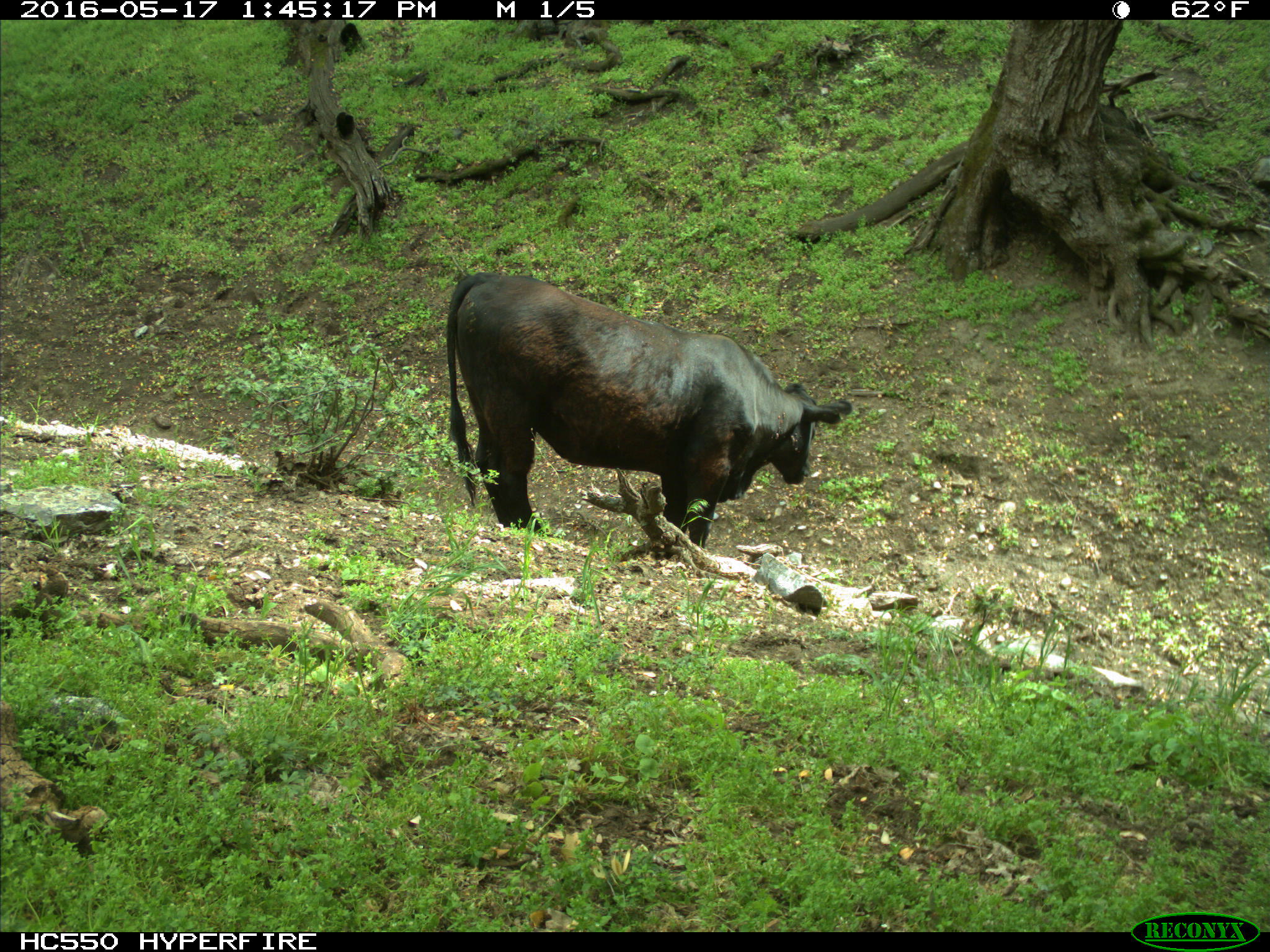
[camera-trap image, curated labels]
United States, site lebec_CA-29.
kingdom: Animalia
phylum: Chordata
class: Mammalia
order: Artiodactyla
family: Bovidae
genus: Bos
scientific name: Bos taurus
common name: domestic cow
Bos taurus (domestic cow).